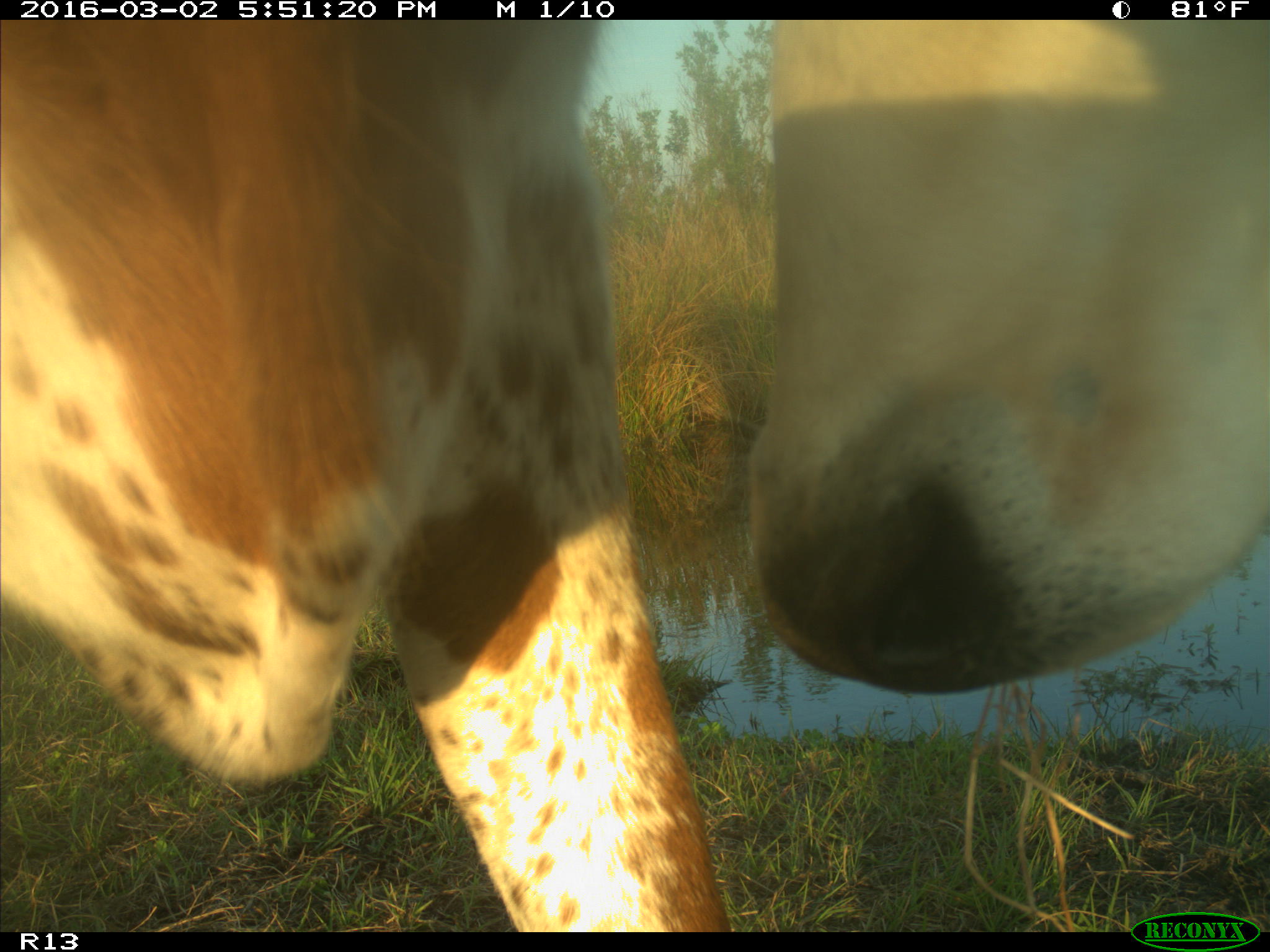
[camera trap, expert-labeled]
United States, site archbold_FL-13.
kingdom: Animalia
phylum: Chordata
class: Mammalia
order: Artiodactyla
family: Bovidae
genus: Bos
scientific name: Bos taurus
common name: domestic cow